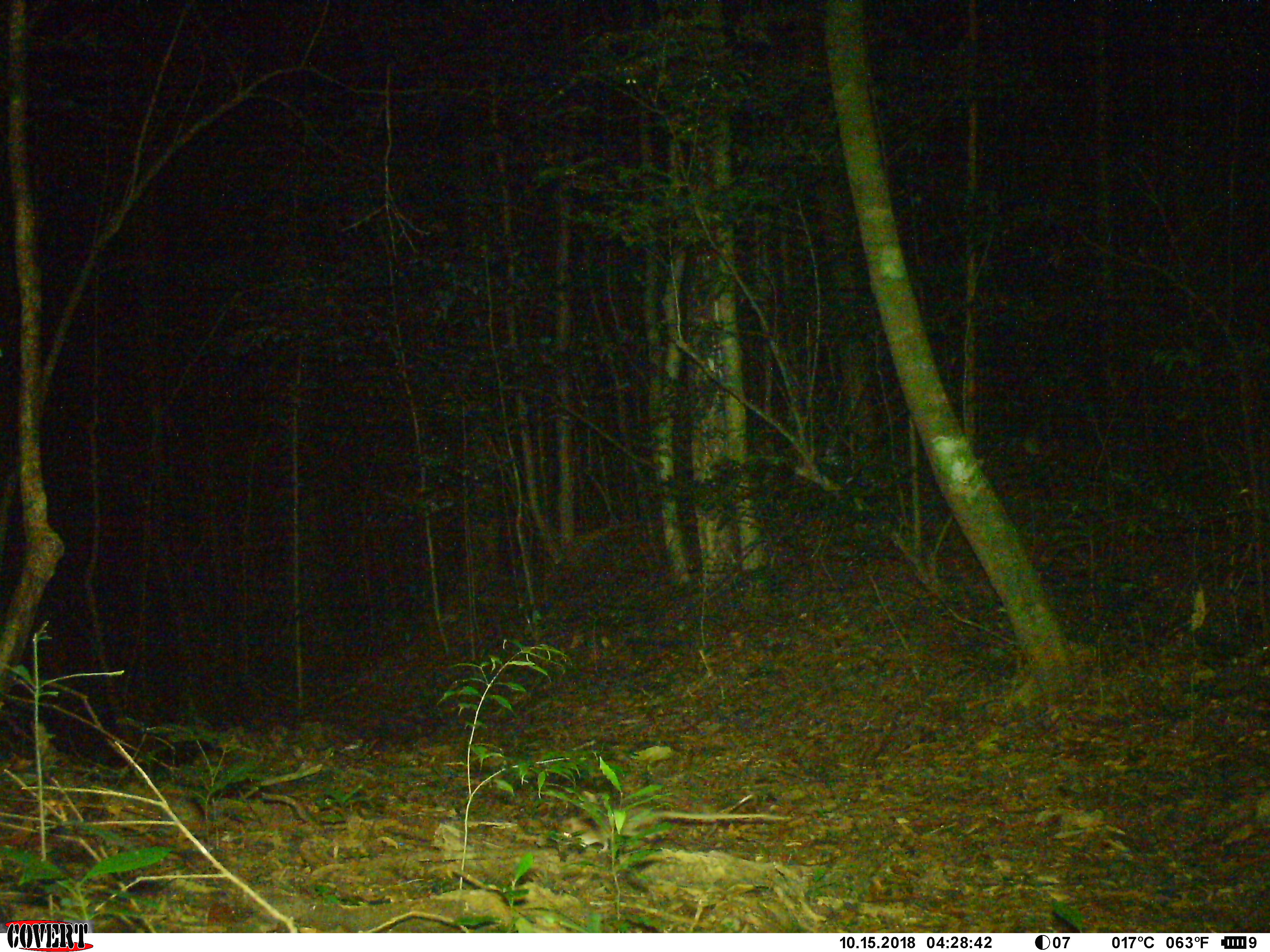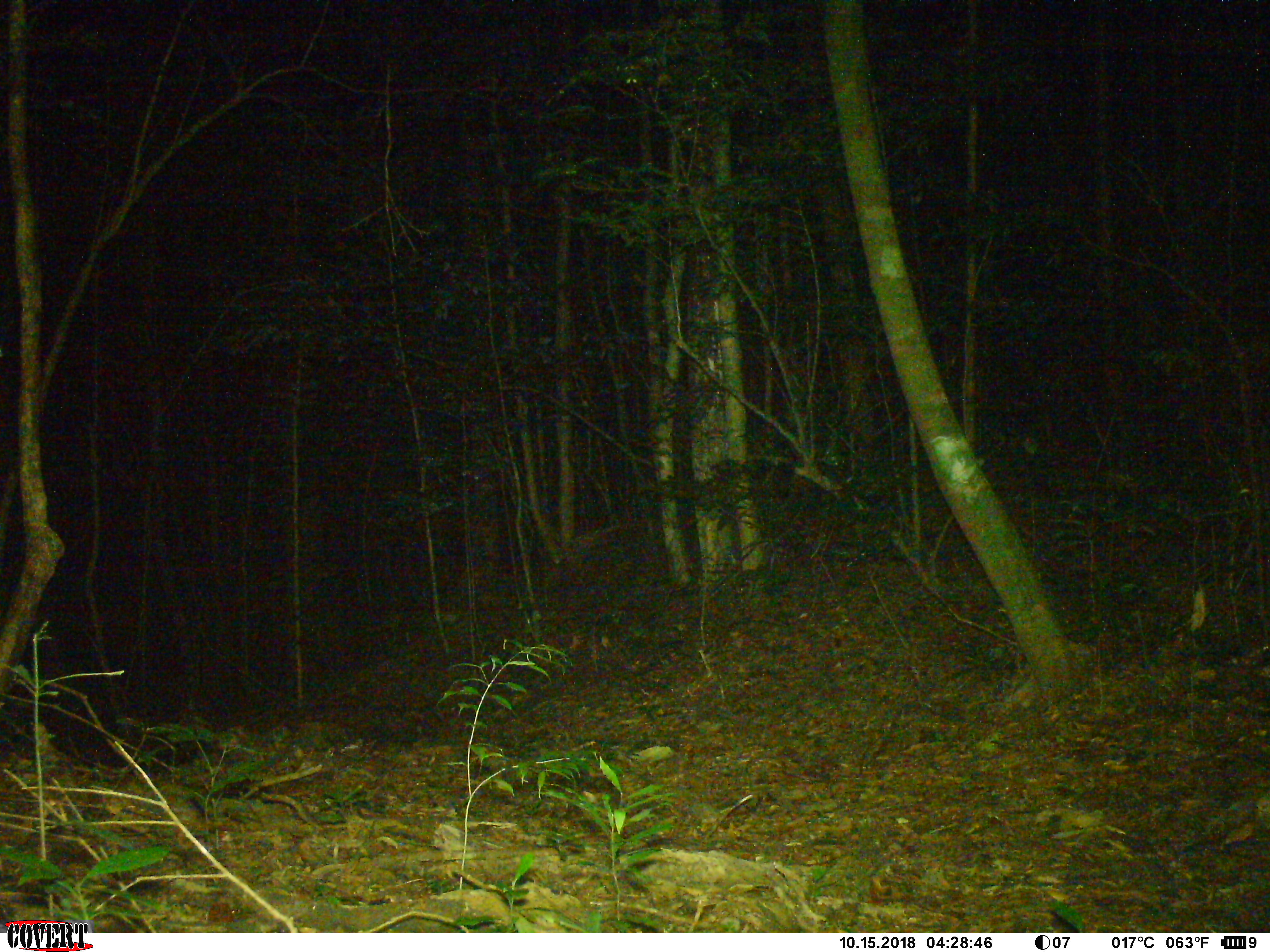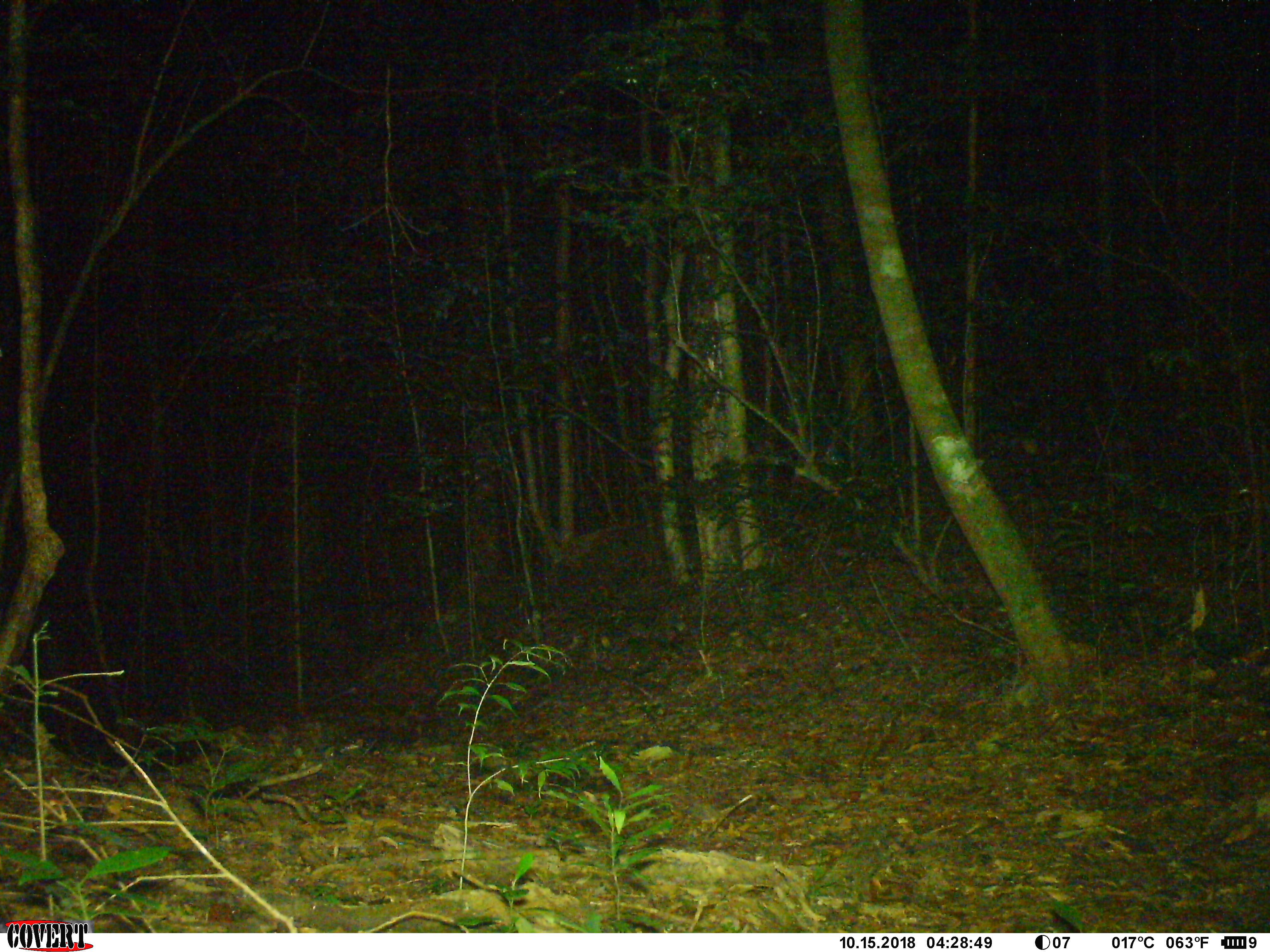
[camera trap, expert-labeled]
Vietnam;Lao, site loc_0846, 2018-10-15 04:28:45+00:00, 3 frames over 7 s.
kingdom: Animalia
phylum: Chordata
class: Mammalia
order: Rodentia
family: Muridae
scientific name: Muridae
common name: old-world mice and rats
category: unidentified murid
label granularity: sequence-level